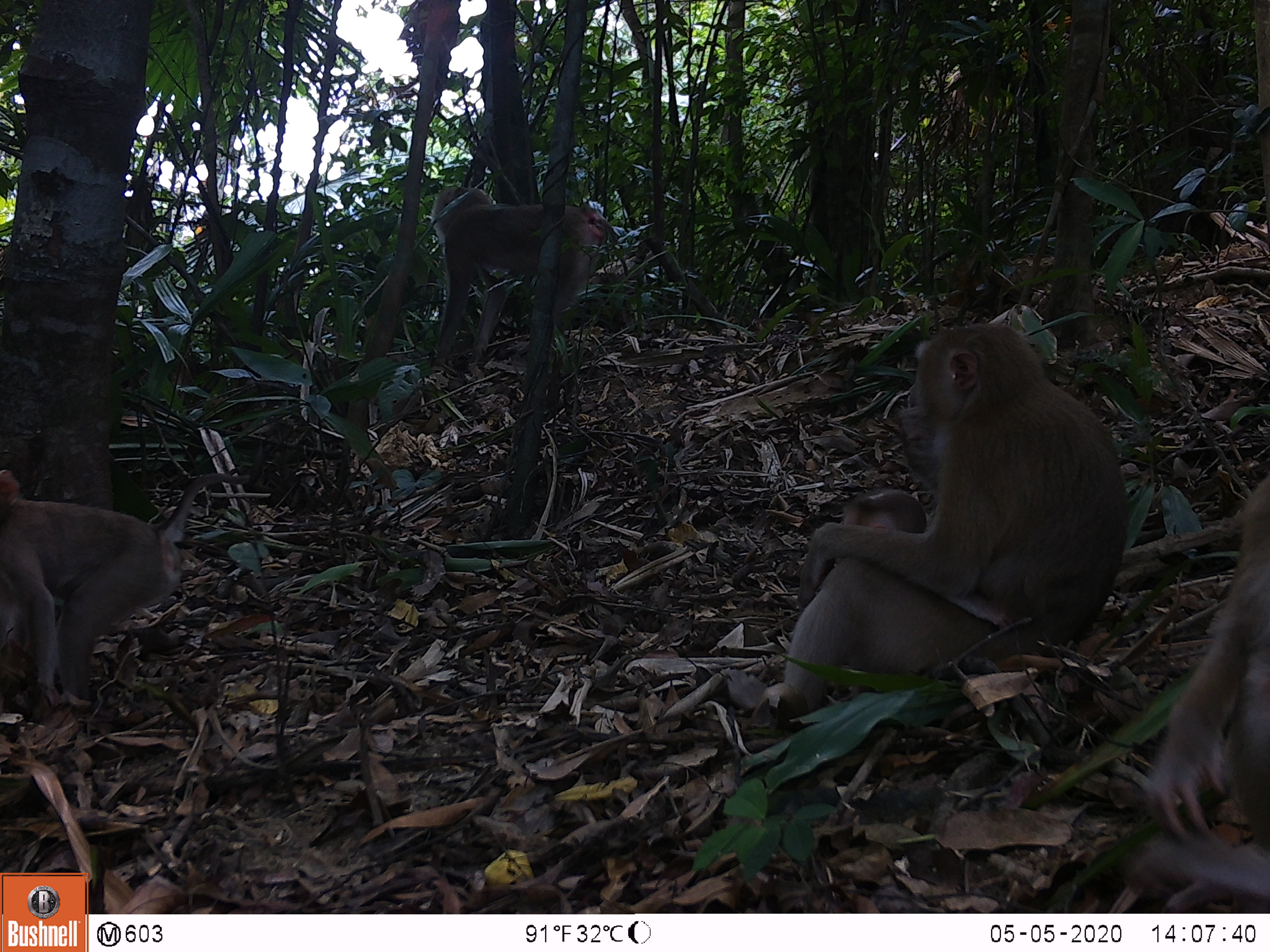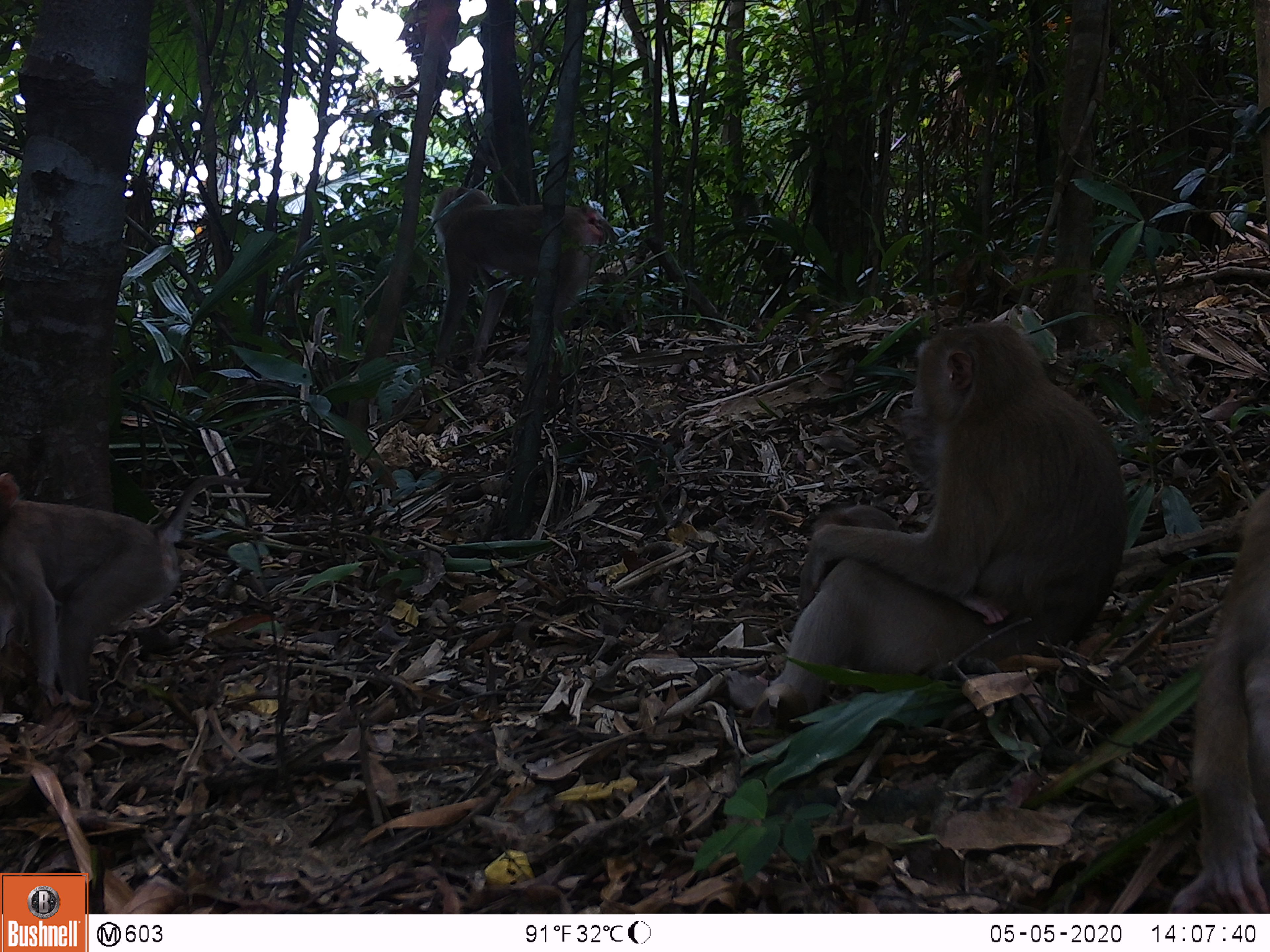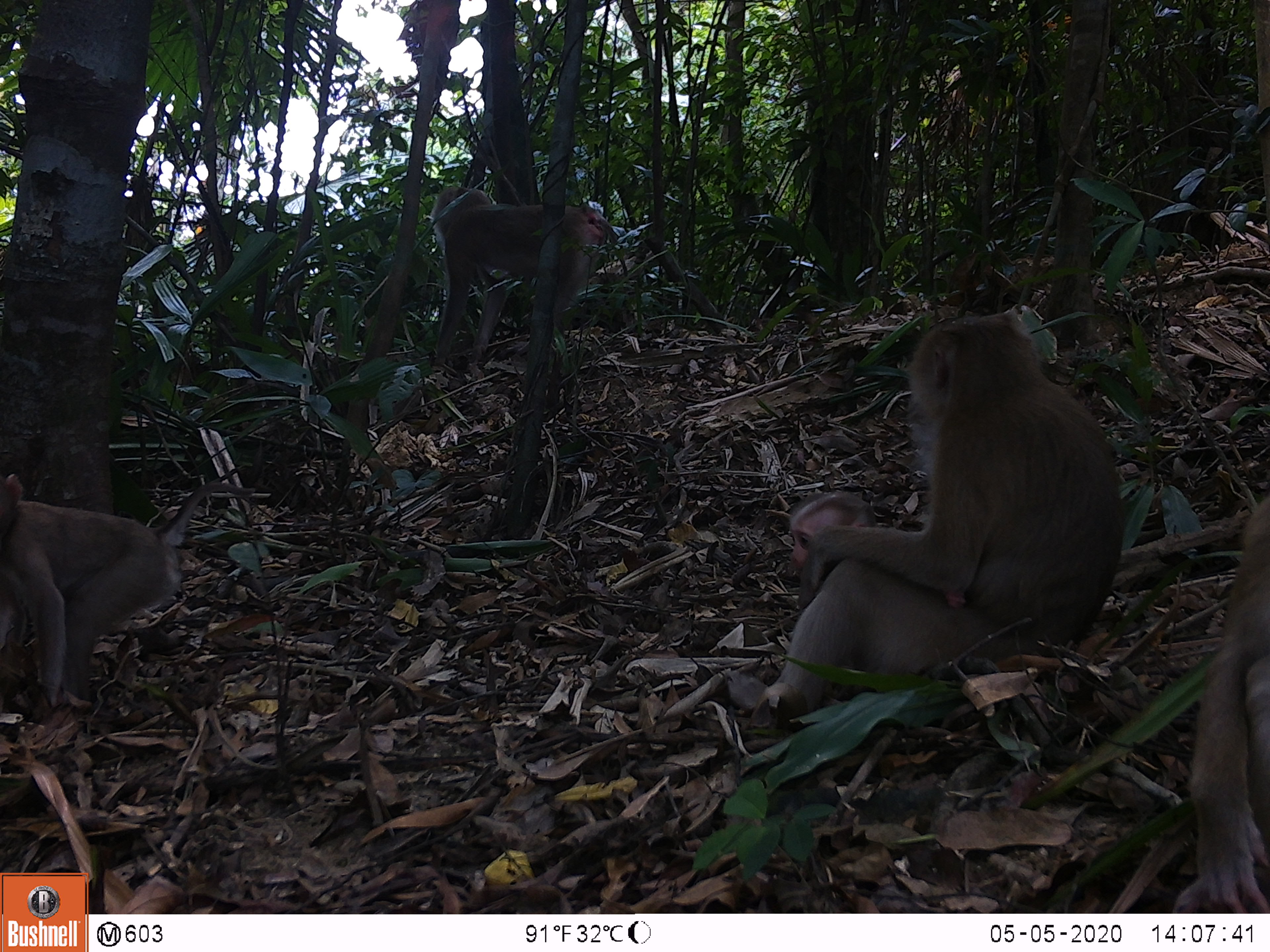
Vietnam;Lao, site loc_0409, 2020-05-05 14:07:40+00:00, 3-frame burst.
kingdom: Animalia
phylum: Chordata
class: Mammalia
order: Primates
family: Cercopithecidae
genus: Macaca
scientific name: Macaca nemestrina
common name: pig-tailed macaque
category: pig tailed macaque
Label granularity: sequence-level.